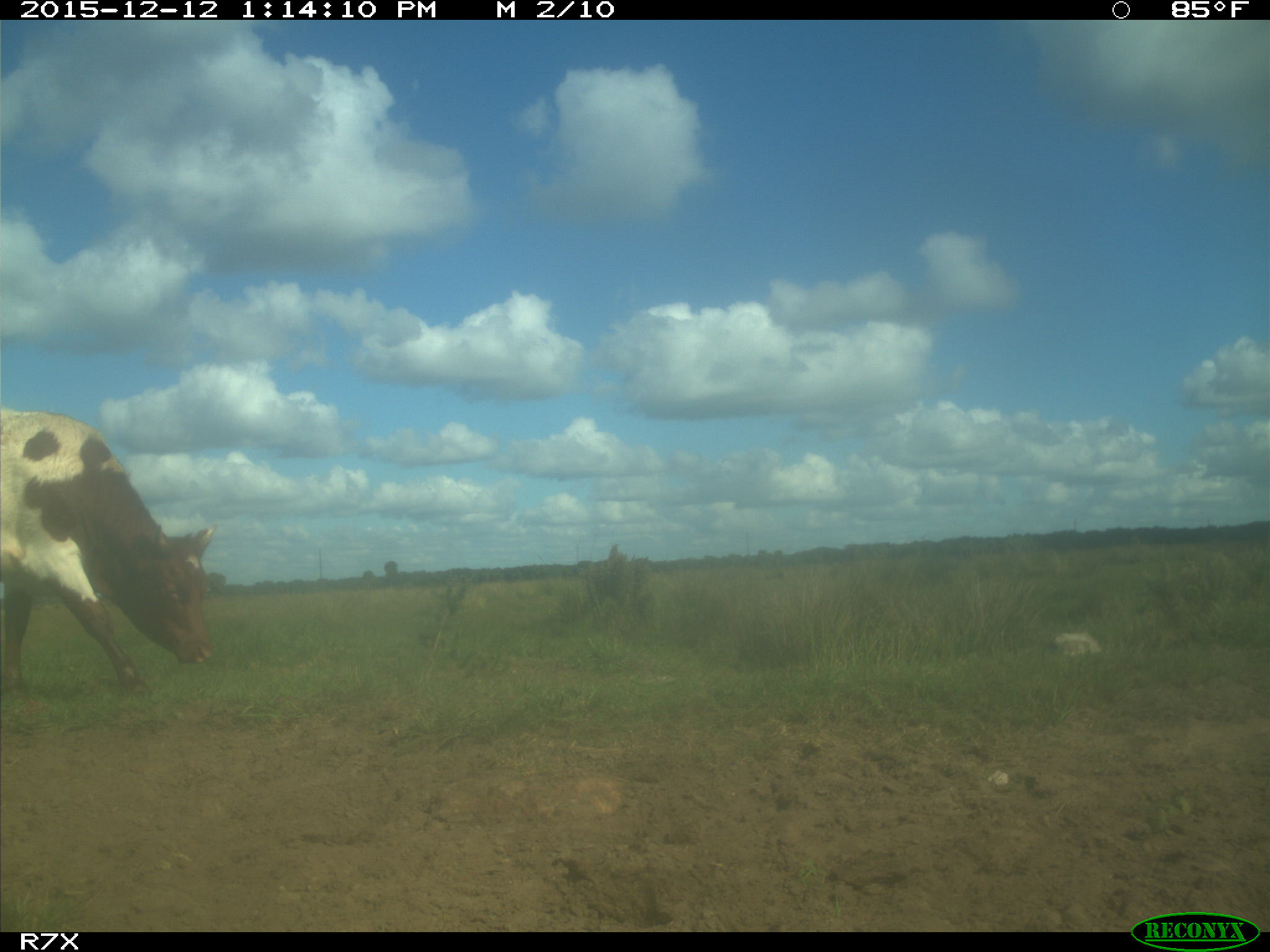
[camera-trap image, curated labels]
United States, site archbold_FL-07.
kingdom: Animalia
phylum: Chordata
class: Mammalia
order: Artiodactyla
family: Bovidae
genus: Bos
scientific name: Bos taurus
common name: domestic cow